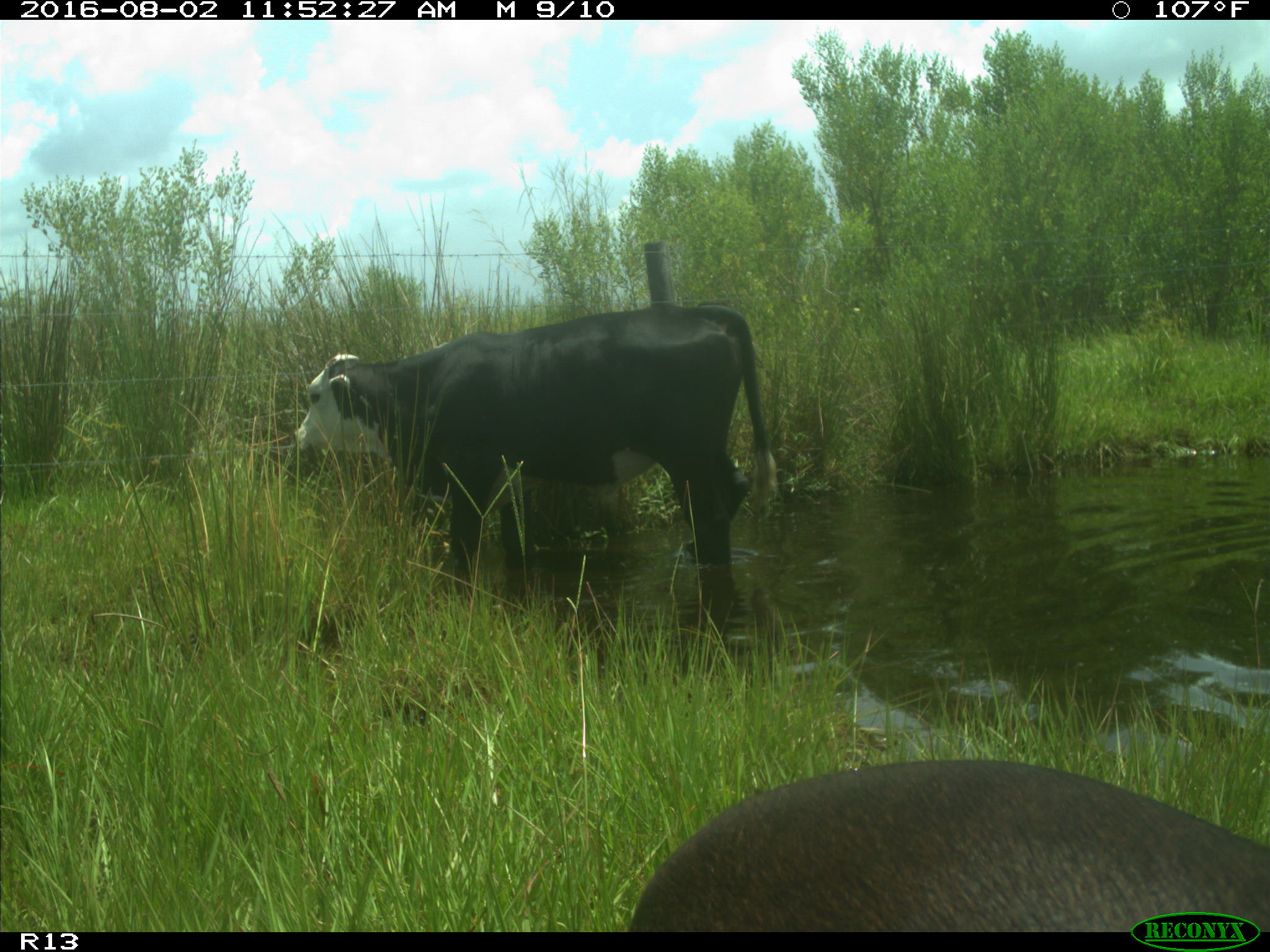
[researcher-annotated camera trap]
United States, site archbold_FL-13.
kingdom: Animalia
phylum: Chordata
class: Mammalia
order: Artiodactyla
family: Bovidae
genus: Bos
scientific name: Bos taurus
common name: domestic cow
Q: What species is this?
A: Bos taurus (domestic cow).